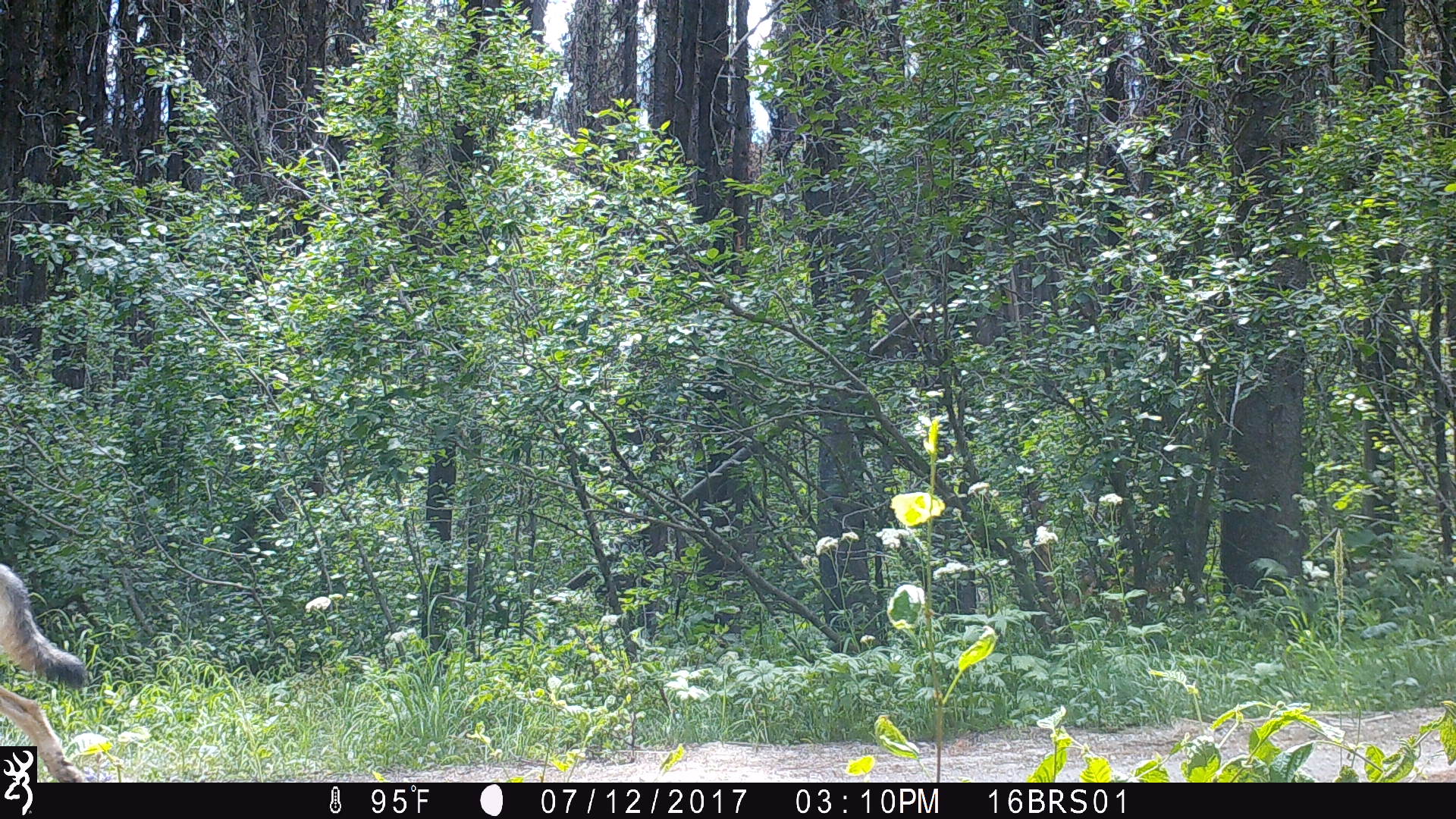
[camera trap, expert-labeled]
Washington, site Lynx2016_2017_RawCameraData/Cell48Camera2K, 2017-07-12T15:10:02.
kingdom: Animalia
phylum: Chordata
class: Mammalia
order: Carnivora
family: Canidae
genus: Canis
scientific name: Canis lupus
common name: gray wolf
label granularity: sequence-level